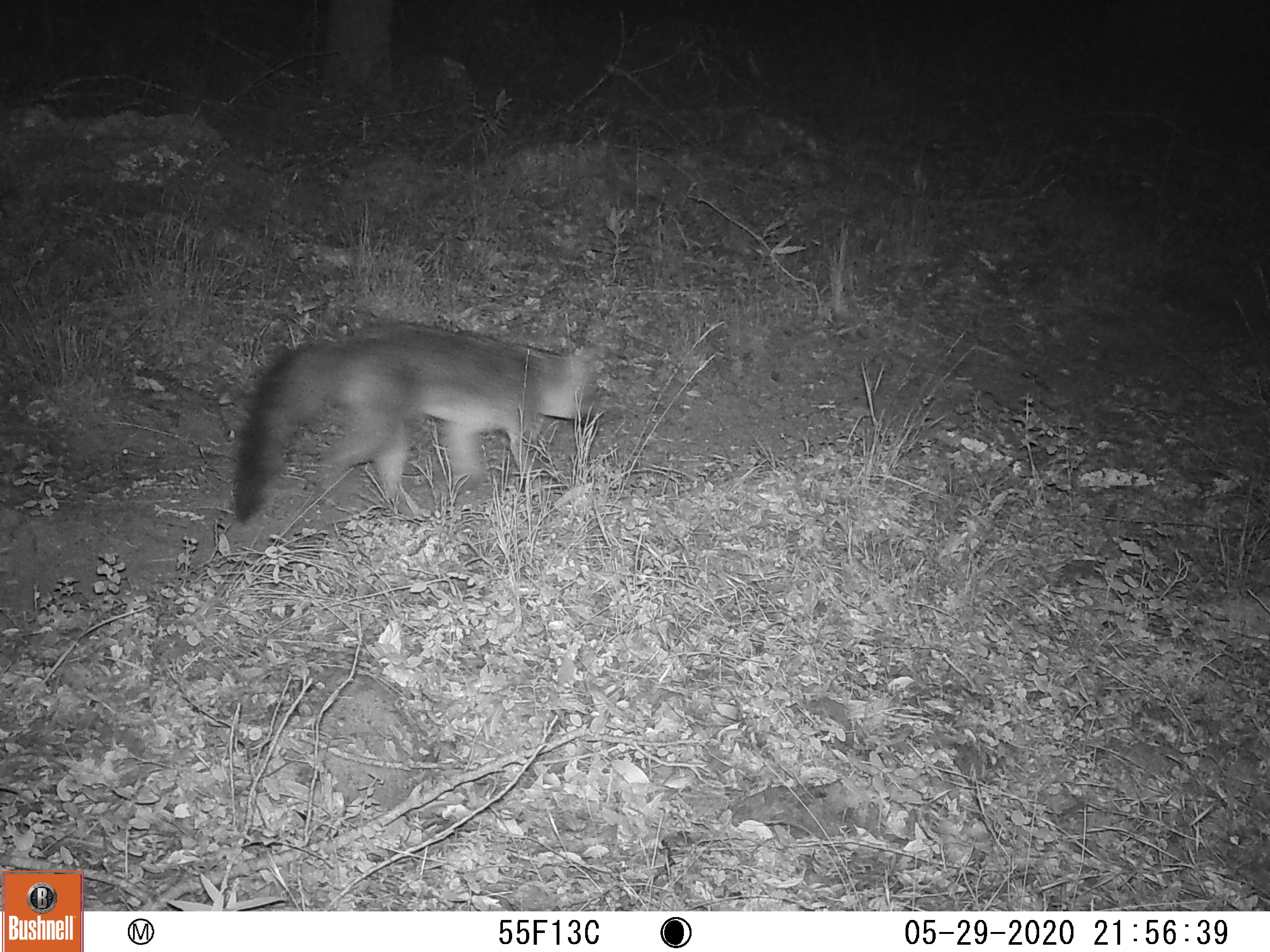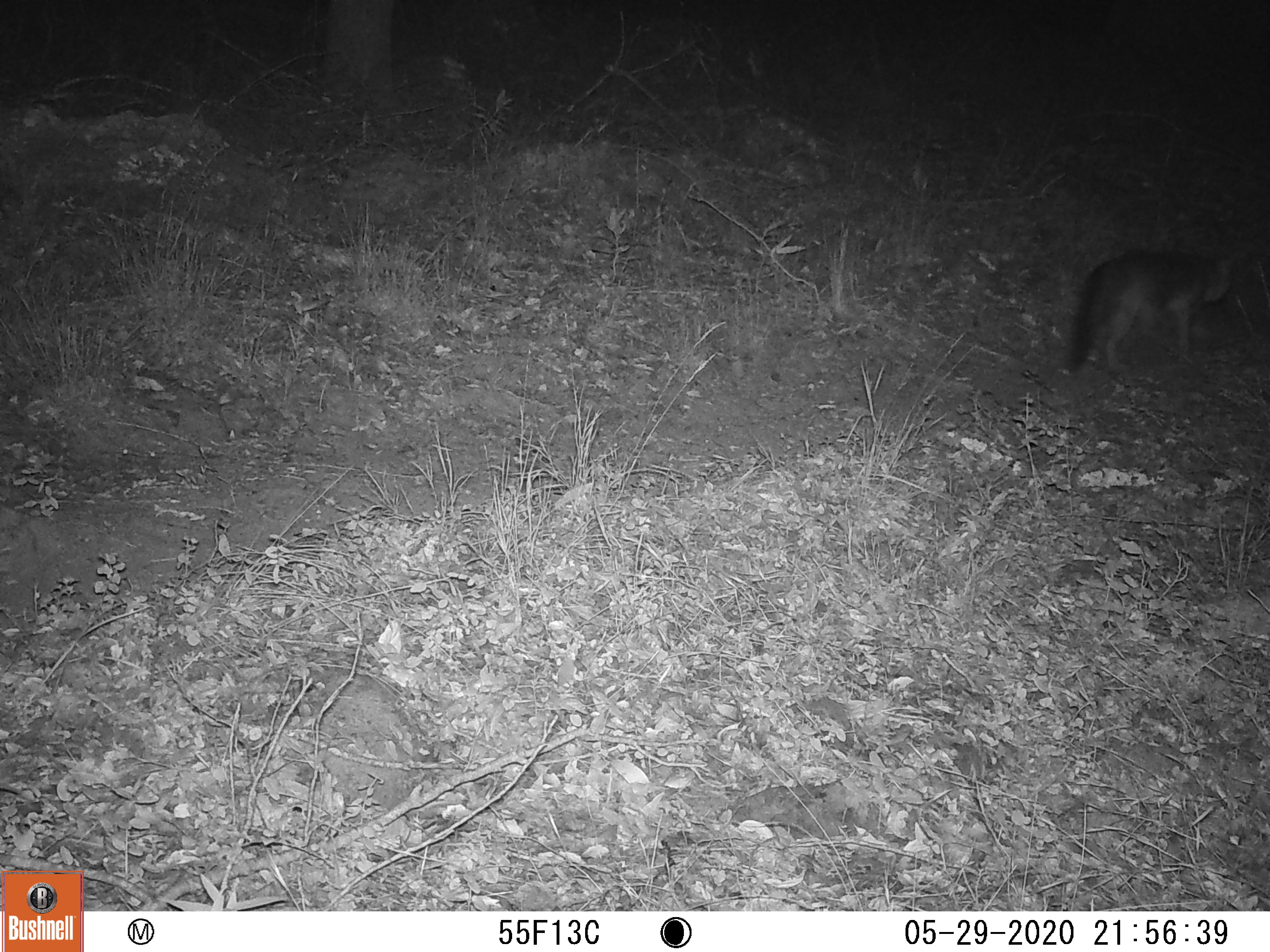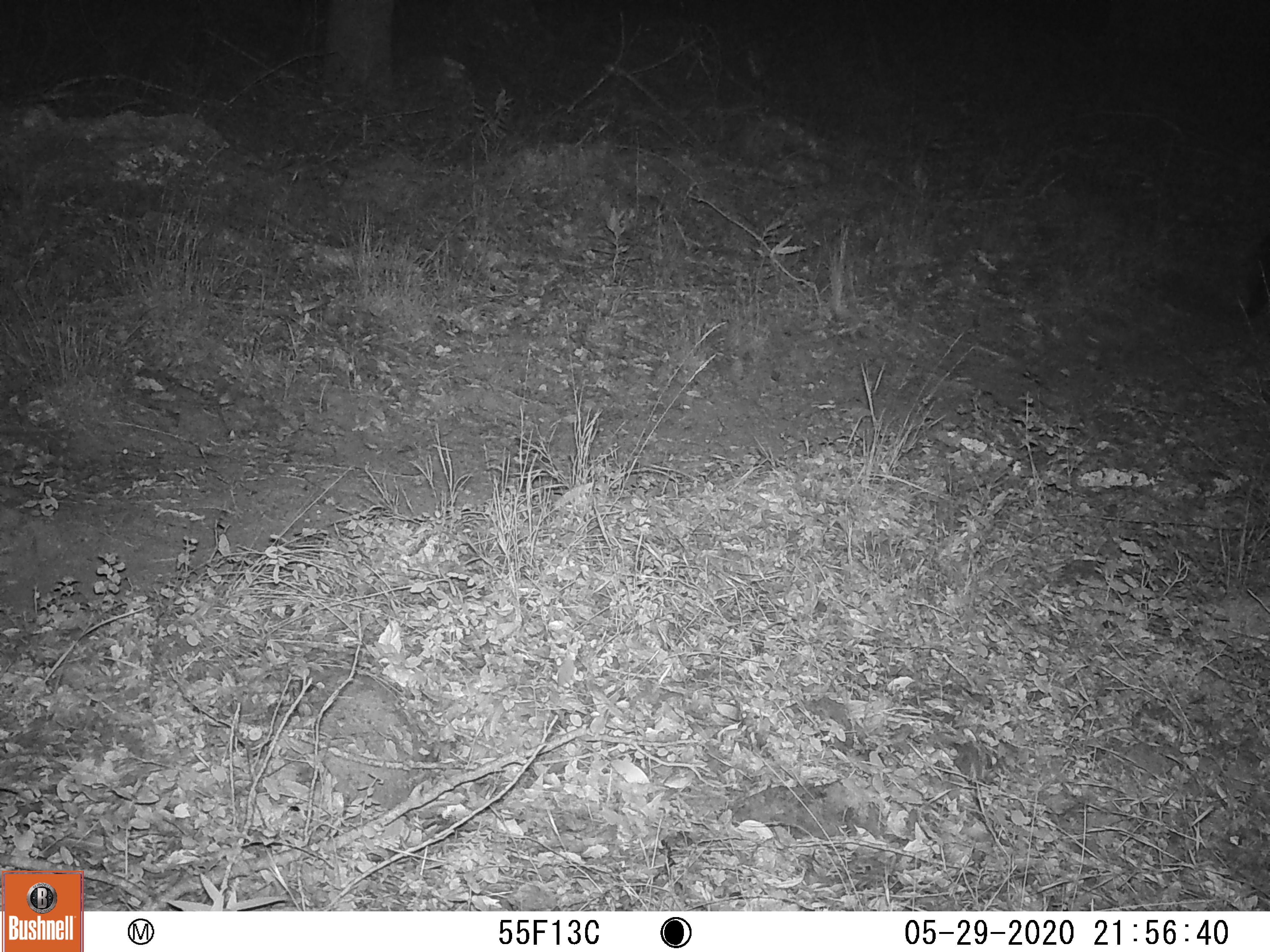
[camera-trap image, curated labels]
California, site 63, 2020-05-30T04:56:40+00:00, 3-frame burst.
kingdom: Animalia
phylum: Chordata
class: Mammalia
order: Carnivora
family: Canidae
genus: Urocyon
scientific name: Urocyon cinereoargenteus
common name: gray fox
Gray fox (Urocyon cinereoargenteus).